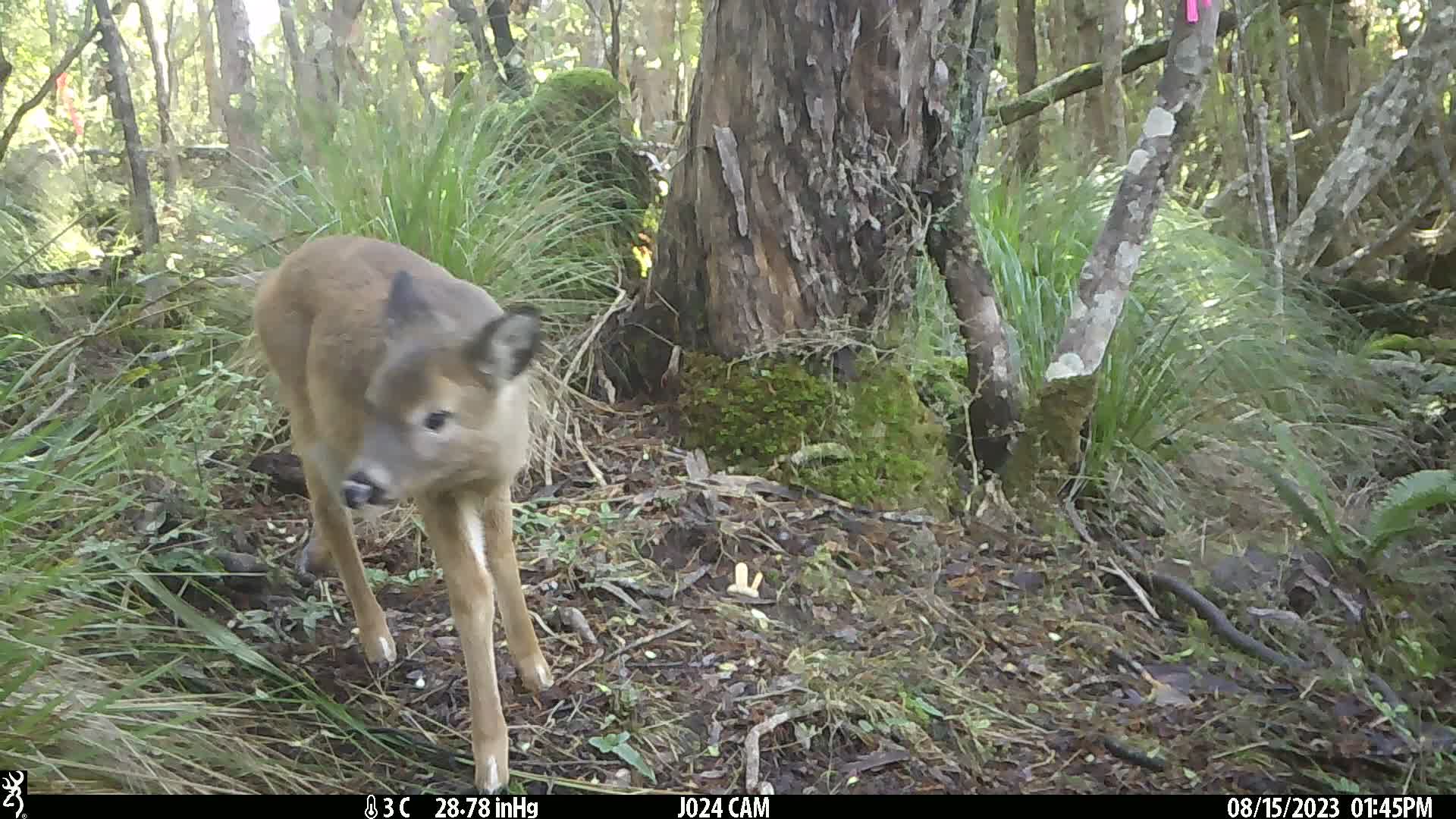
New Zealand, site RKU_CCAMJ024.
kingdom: Animalia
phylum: Chordata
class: Mammalia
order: Artiodactyla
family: Cervidae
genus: Odocoileus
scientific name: Odocoileus virginianus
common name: white-tailed deer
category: white tailed deer